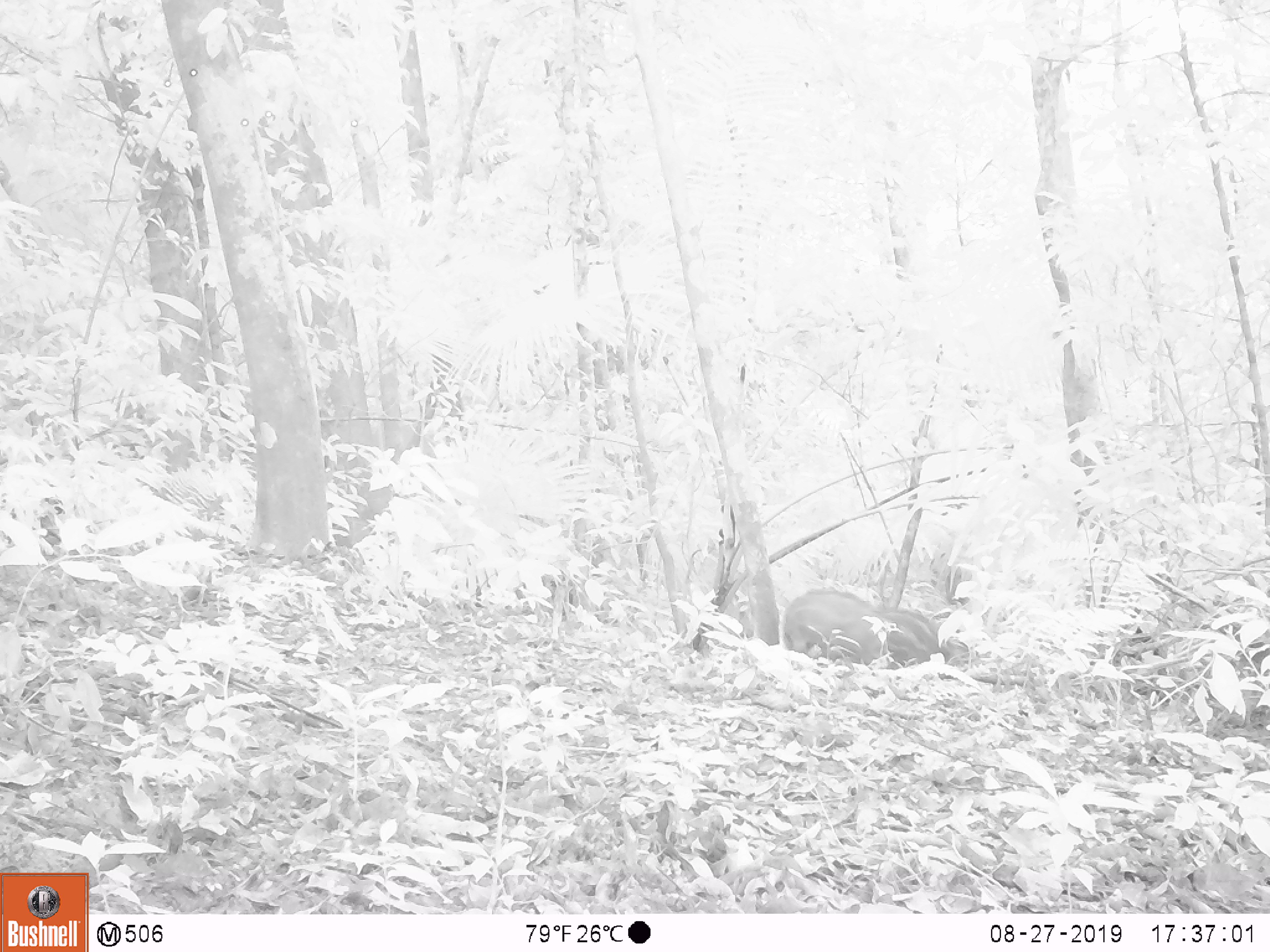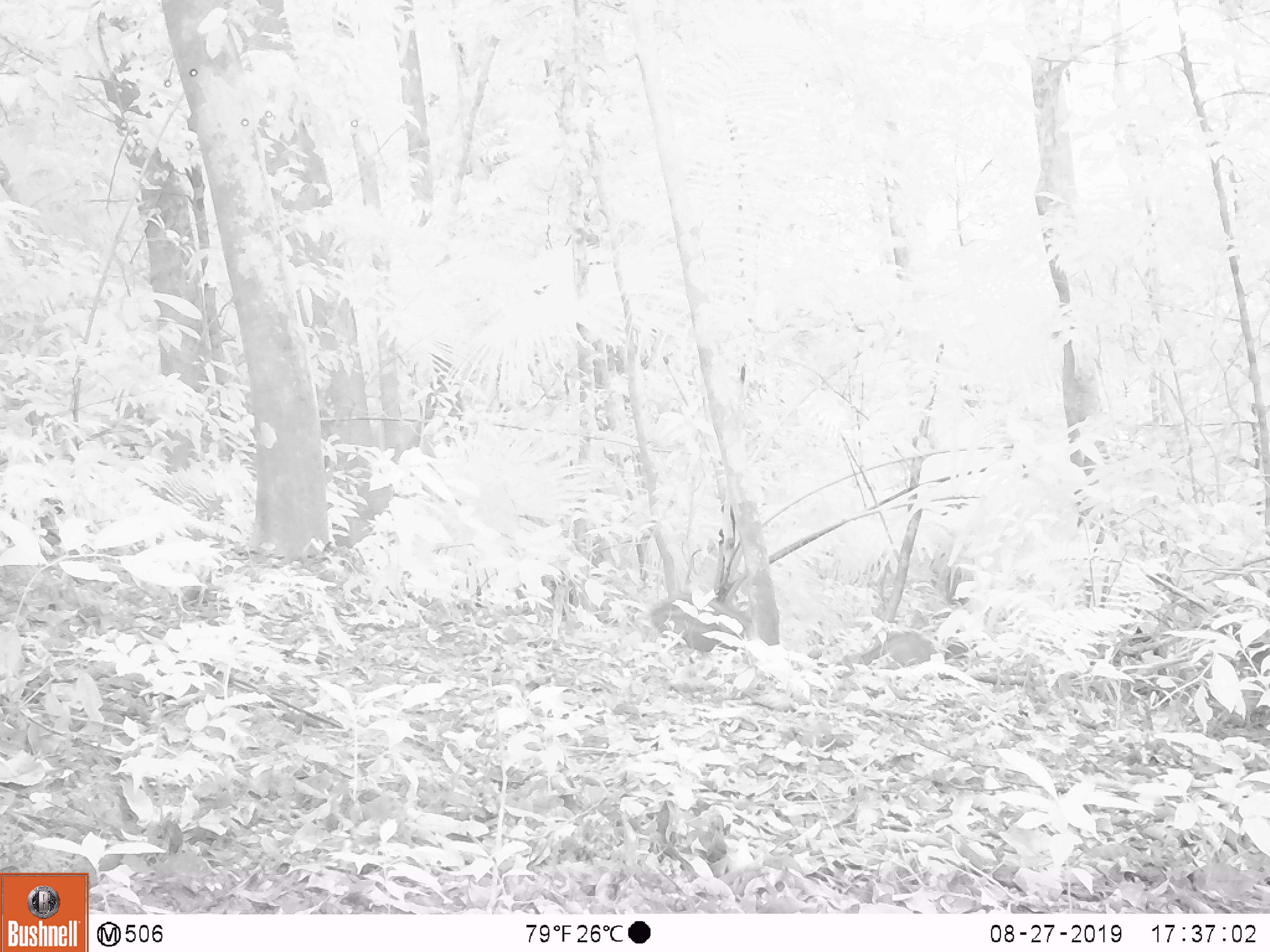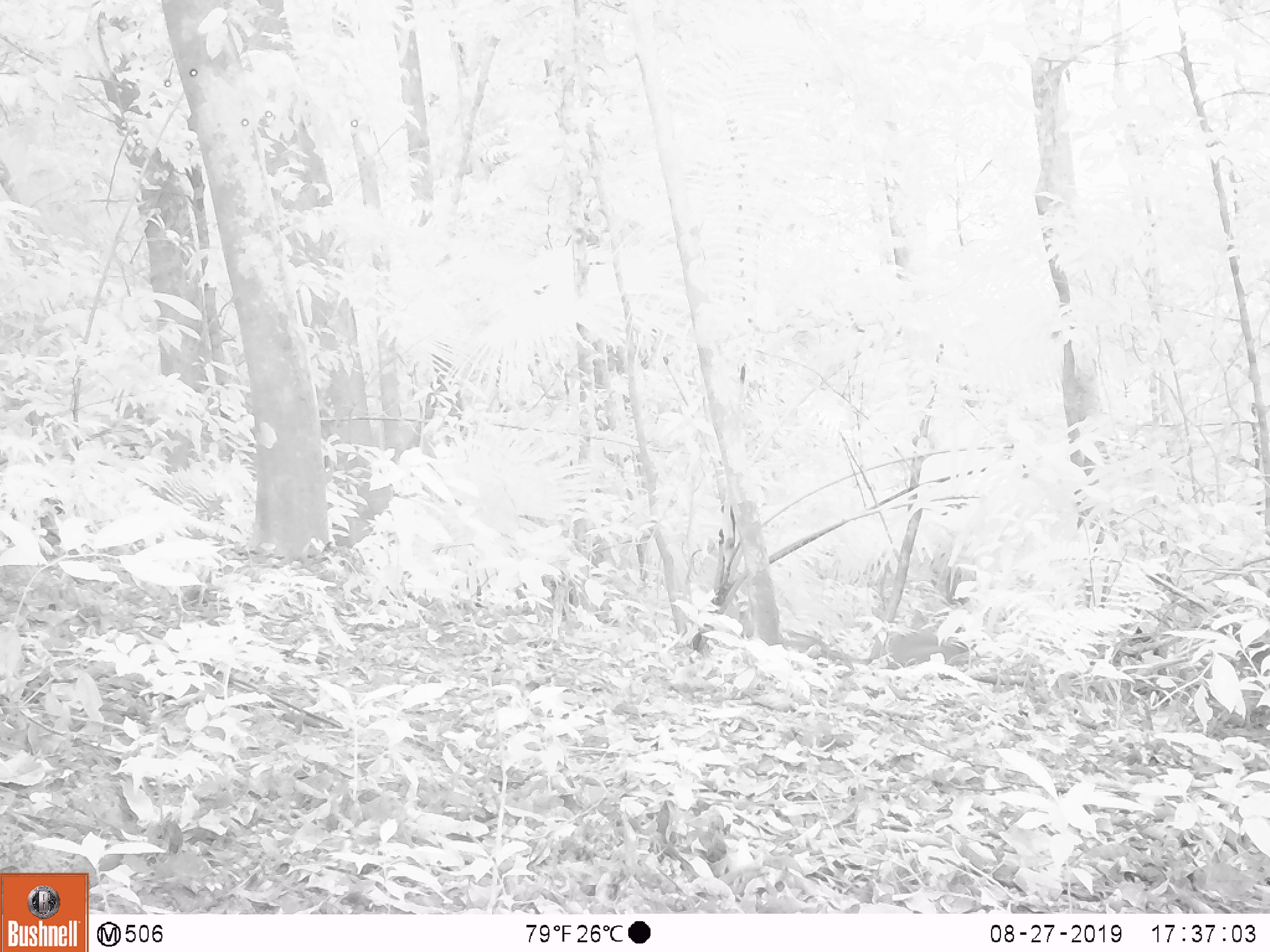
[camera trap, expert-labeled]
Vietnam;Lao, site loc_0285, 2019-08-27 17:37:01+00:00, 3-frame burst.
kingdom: Animalia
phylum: Chordata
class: Mammalia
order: Artiodactyla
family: Suidae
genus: Sus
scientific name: Sus scrofa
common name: eurasian wild pig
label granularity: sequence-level